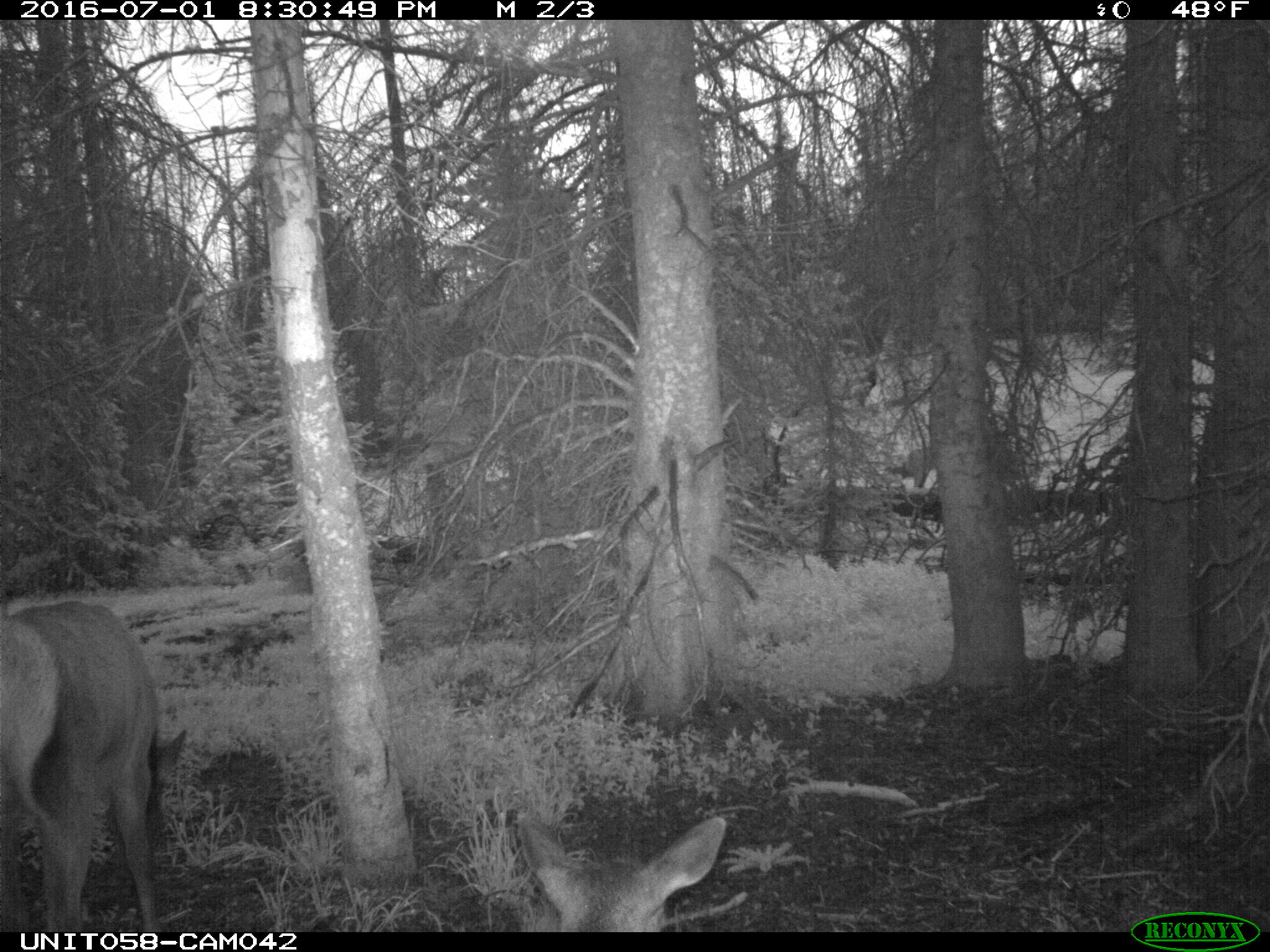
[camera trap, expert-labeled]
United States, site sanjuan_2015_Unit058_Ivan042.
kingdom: Animalia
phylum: Chordata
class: Mammalia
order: Artiodactyla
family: Cervidae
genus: Cervus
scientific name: Cervus elaphus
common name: red deer